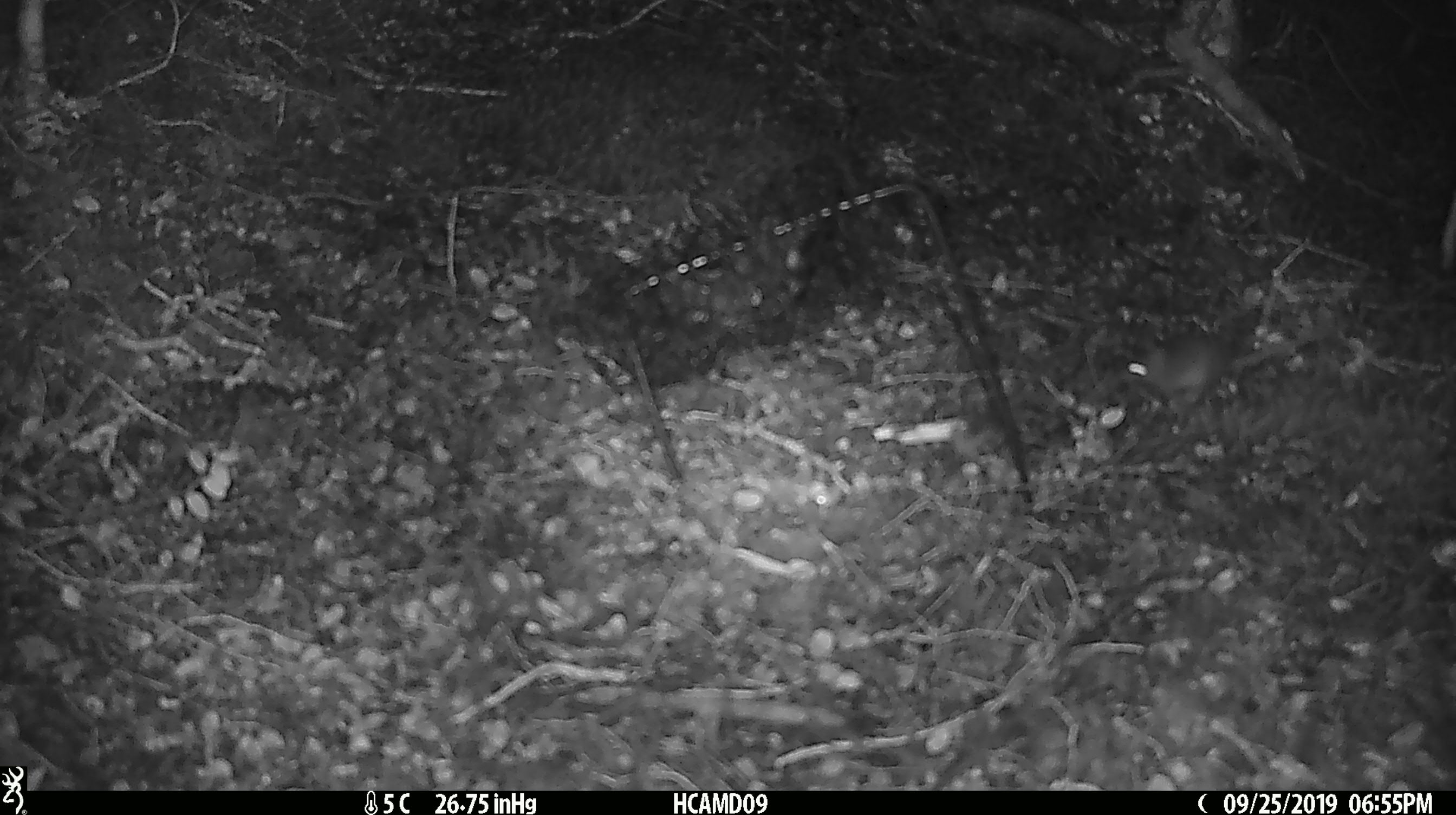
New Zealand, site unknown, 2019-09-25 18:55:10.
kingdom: Animalia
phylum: Chordata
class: Mammalia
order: Rodentia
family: Muridae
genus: Mus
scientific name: Mus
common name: mouse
Mouse (Mus).